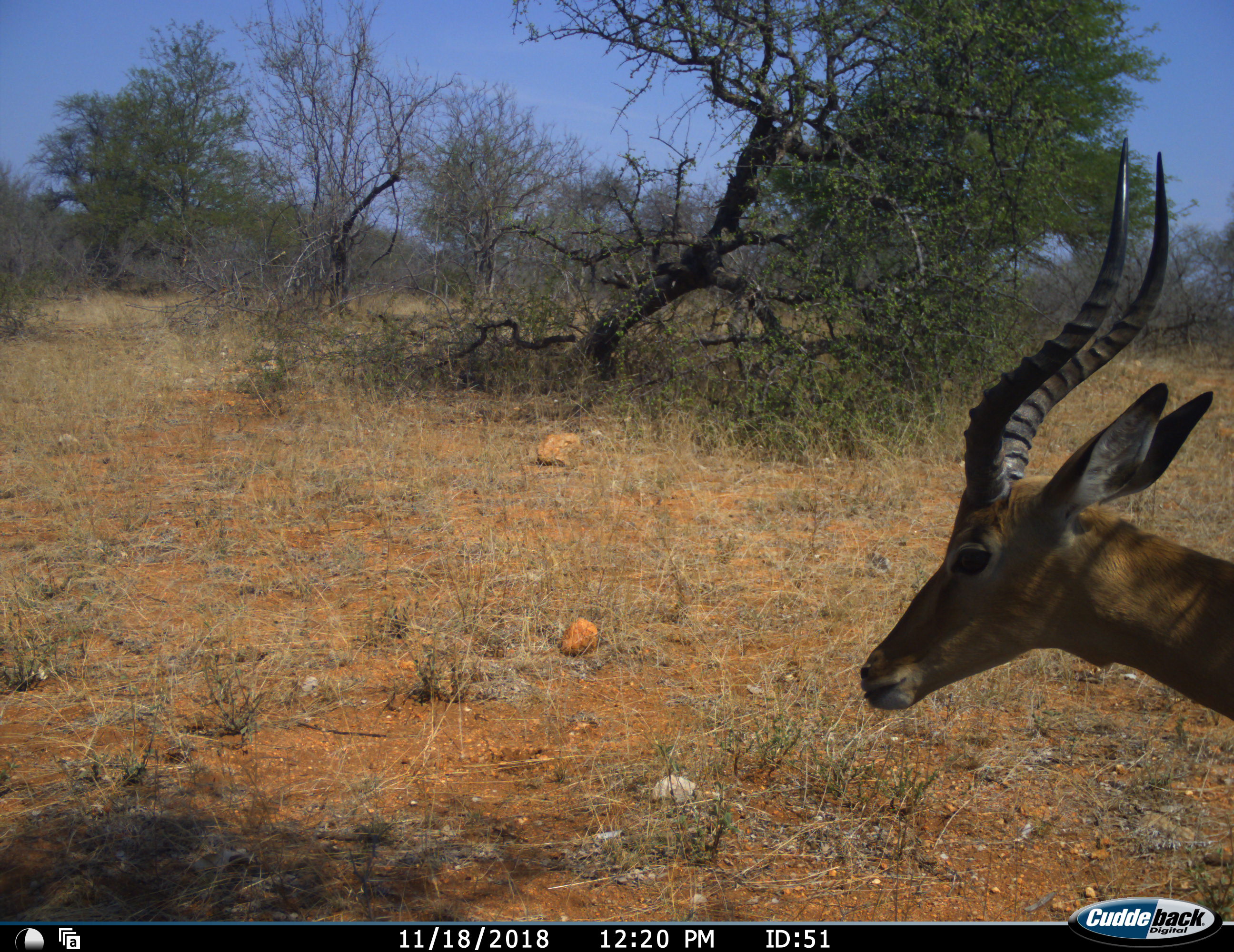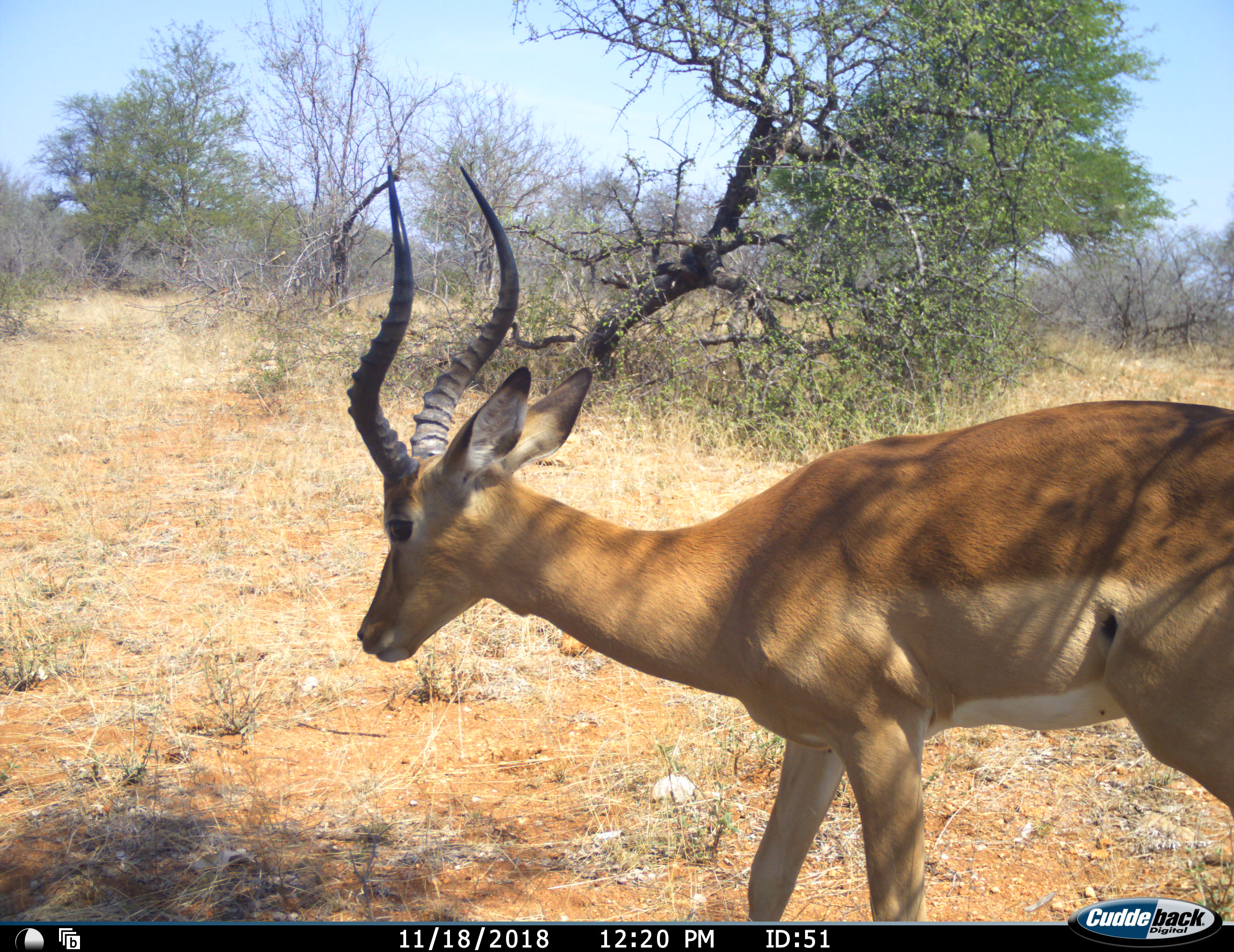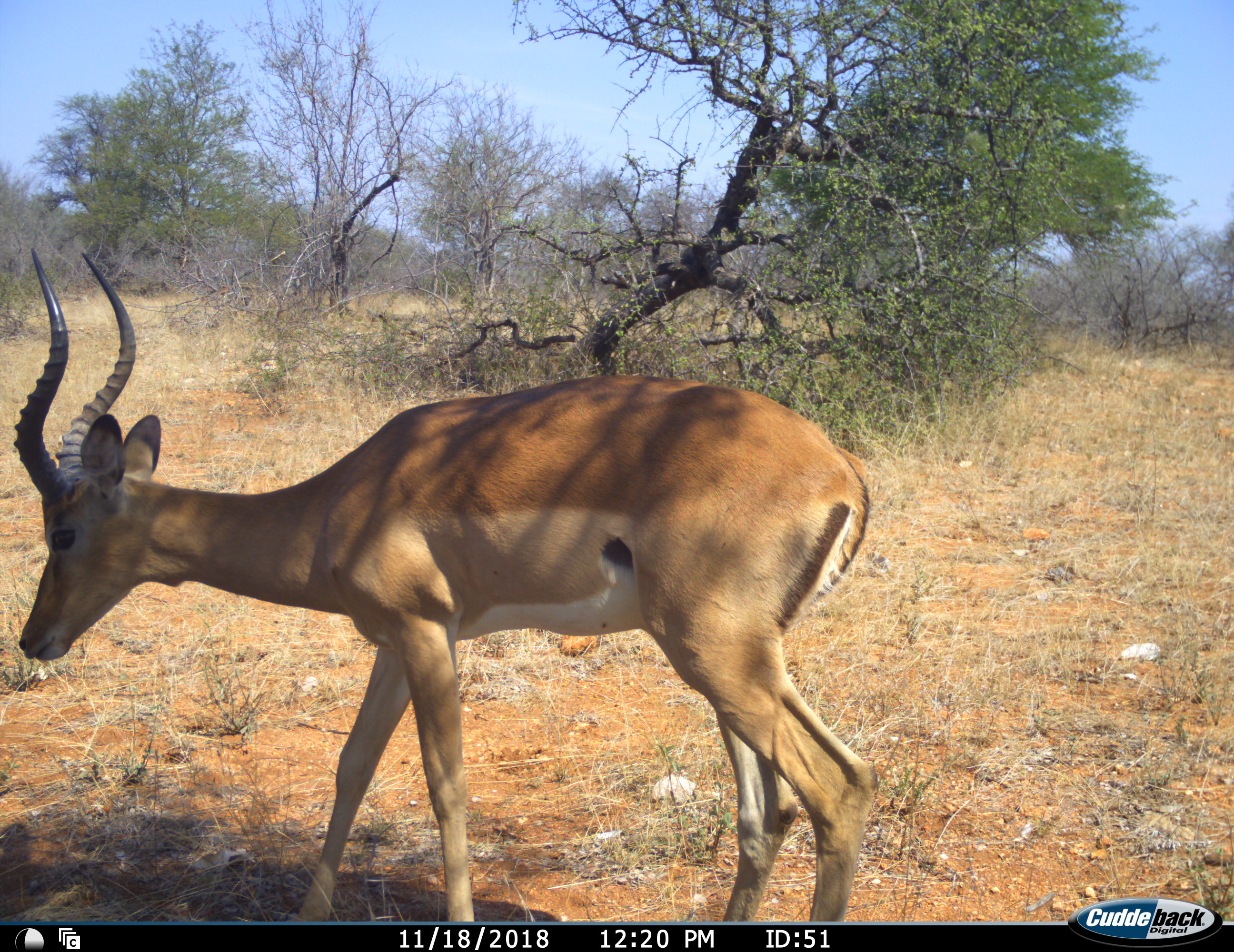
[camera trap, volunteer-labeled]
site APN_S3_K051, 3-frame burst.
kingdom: Animalia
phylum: Chordata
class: Mammalia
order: Artiodactyla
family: Bovidae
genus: Aepyceros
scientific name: Aepyceros melampus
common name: impala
Impala (Aepyceros melampus), count 1. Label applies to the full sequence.